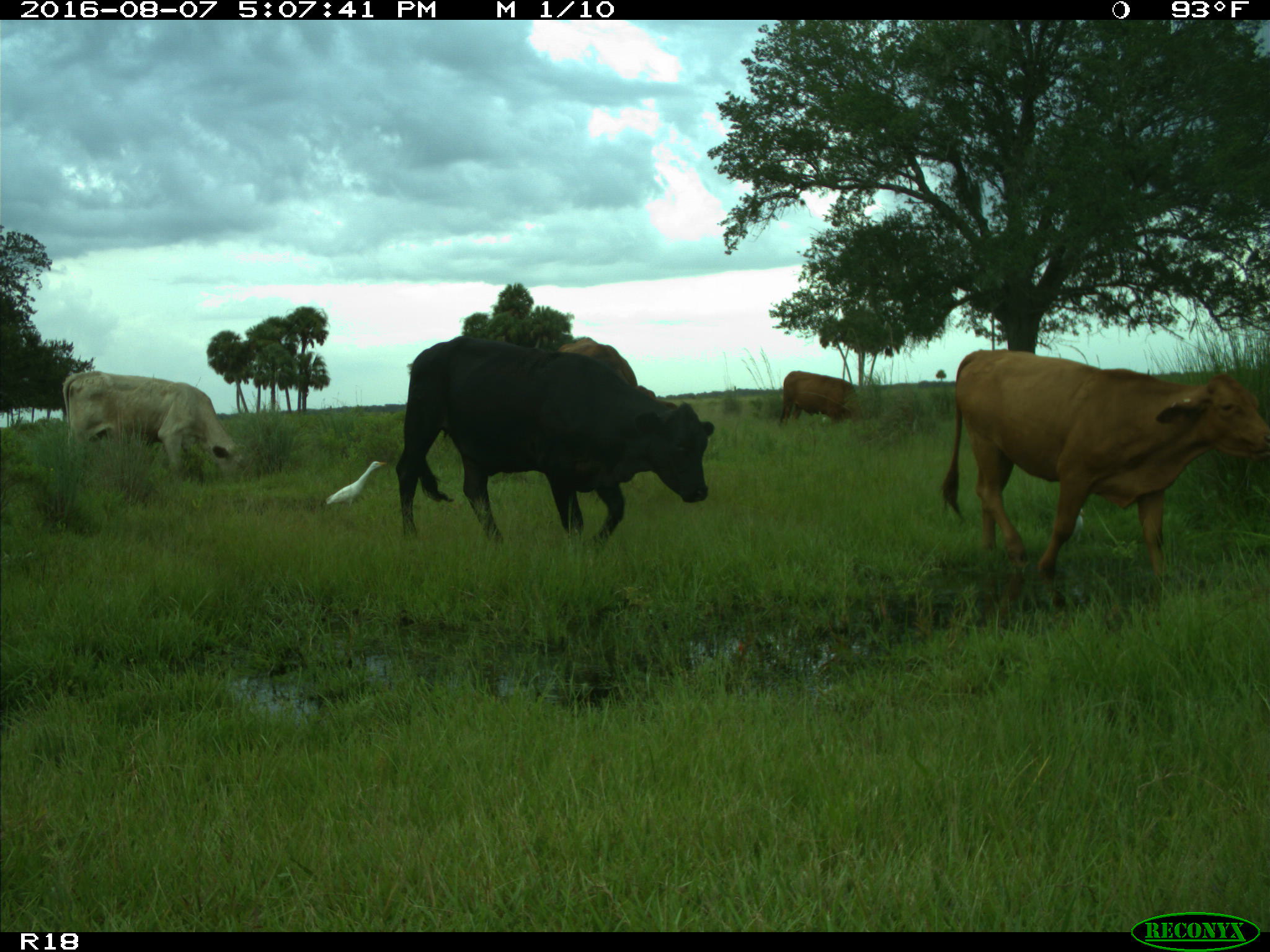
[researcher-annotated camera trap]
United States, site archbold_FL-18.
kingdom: Animalia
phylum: Chordata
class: Mammalia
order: Artiodactyla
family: Bovidae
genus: Bos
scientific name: Bos taurus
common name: domestic cow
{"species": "Bos taurus (domestic cow)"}